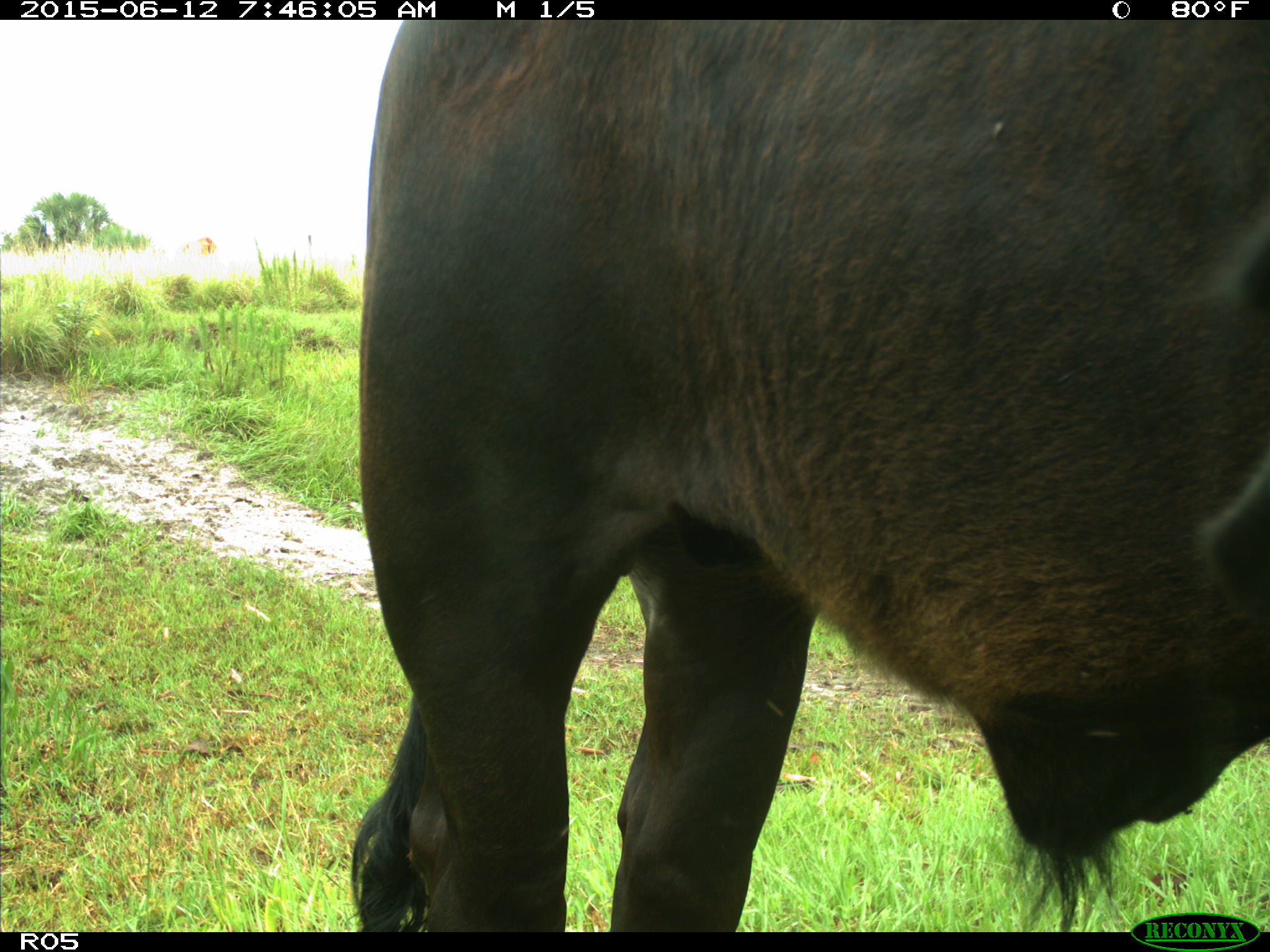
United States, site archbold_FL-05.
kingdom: Animalia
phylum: Chordata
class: Mammalia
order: Artiodactyla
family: Bovidae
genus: Bos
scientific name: Bos taurus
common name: domestic cow